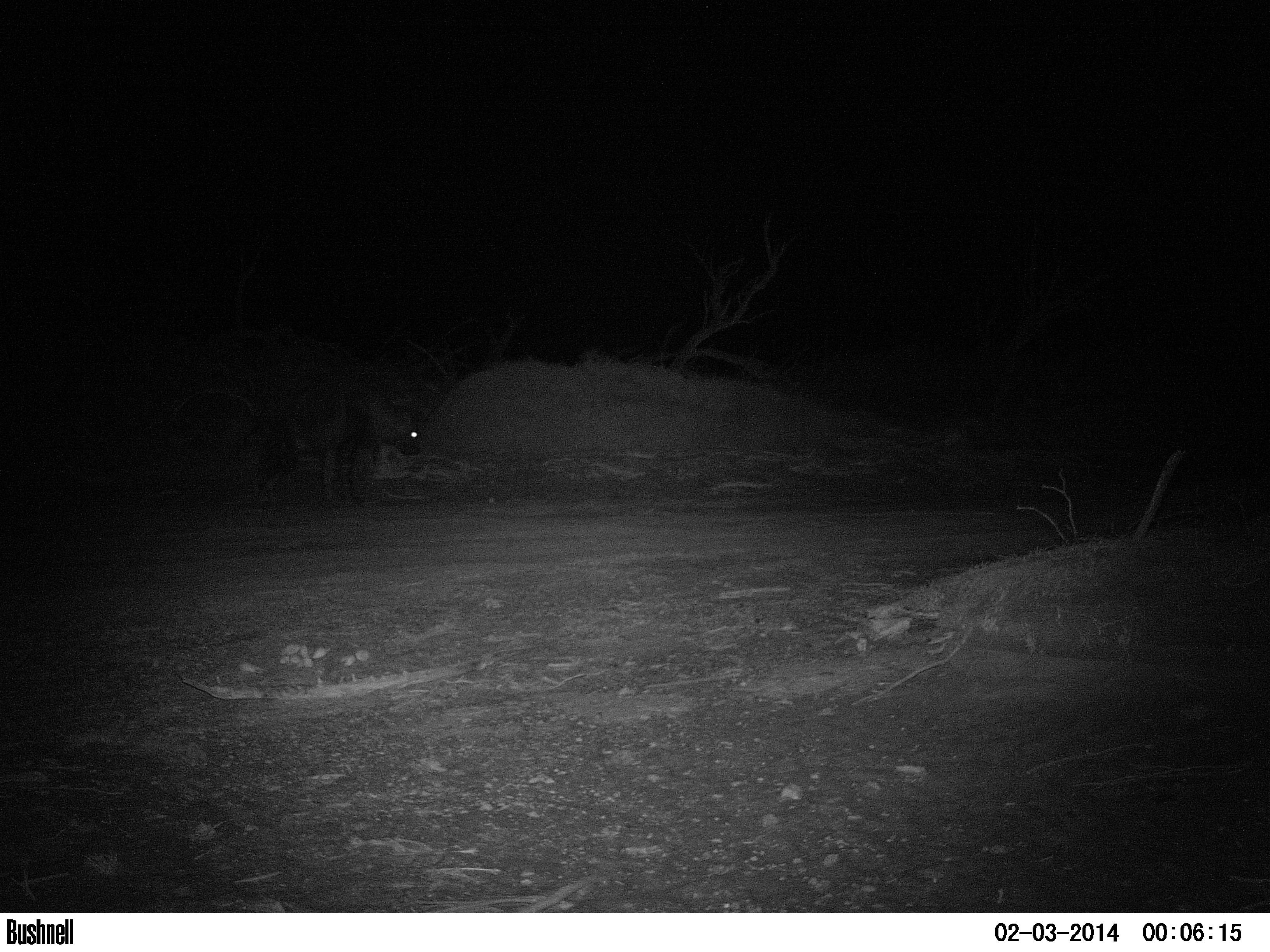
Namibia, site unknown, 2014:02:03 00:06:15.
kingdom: Animalia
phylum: Chordata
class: Mammalia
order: Carnivora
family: Hyaenidae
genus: Parahyaena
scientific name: Parahyaena brunnea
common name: brown hyena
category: hyaena brunnea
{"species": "hyaena brunnea (brown hyena) (Parahyaena brunnea)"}